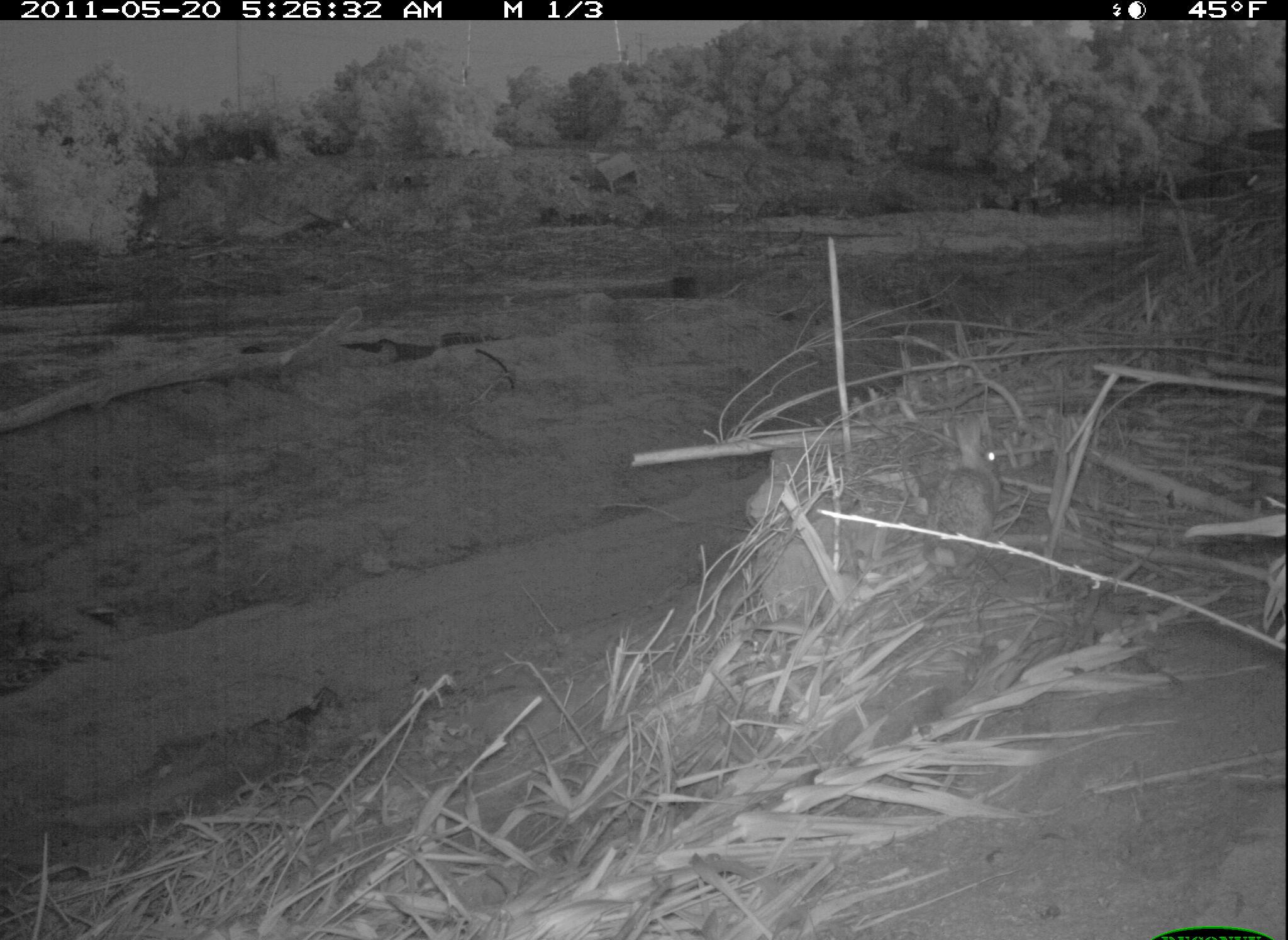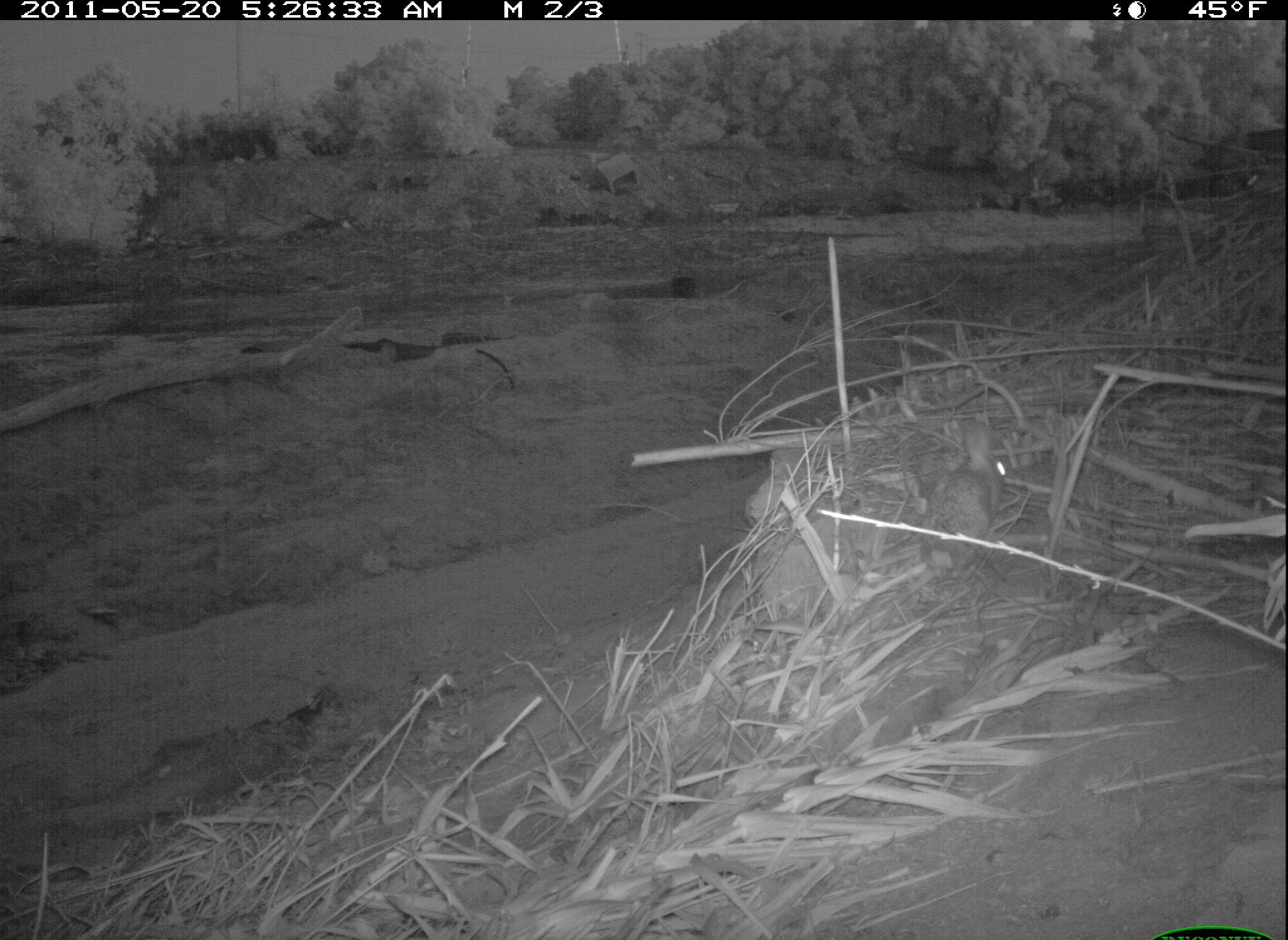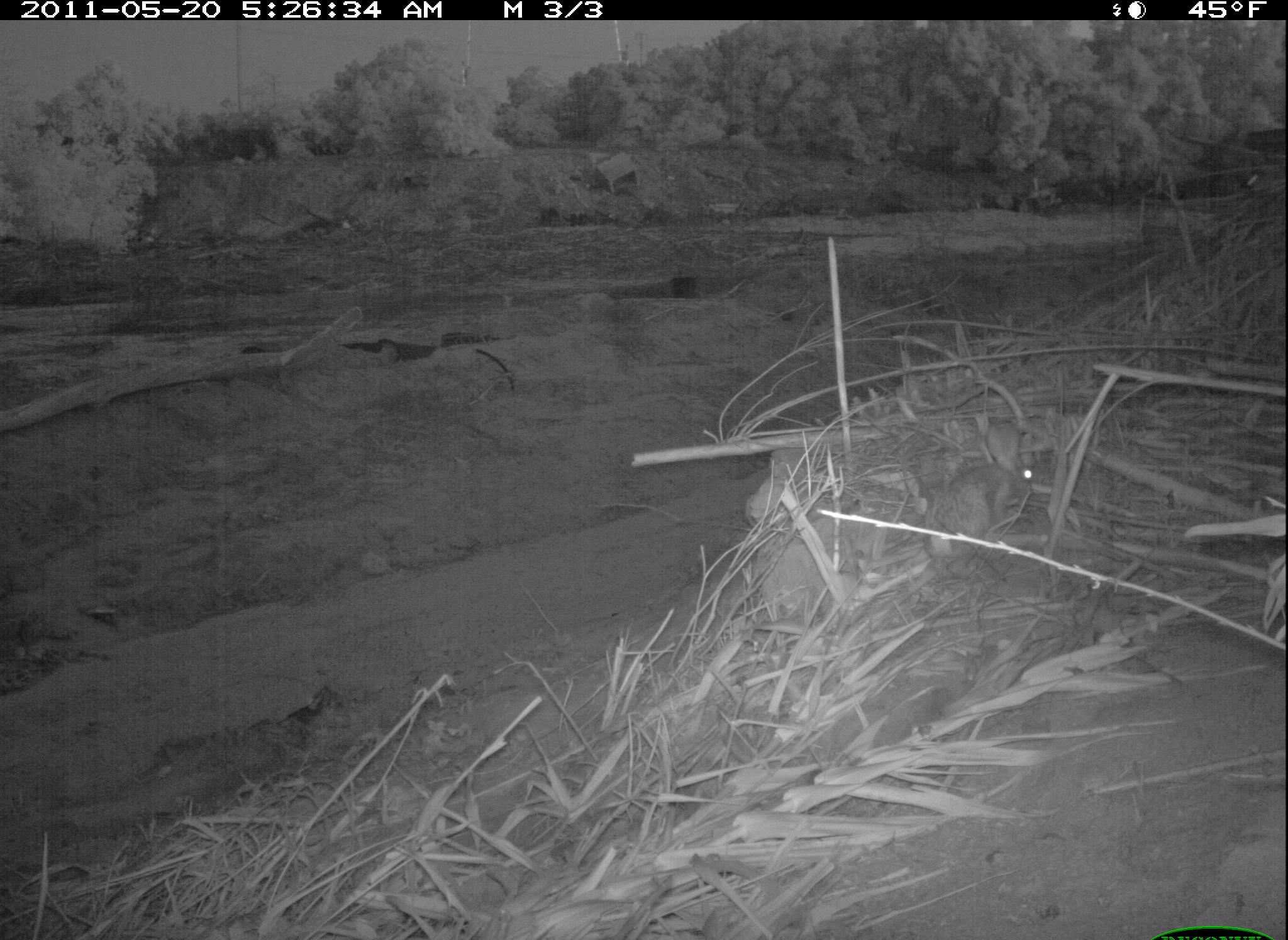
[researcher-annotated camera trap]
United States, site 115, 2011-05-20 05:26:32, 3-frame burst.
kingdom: Animalia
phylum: Chordata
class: Mammalia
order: Lagomorpha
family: Leporidae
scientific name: Leporidae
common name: rabbits and hares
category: rabbit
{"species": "rabbit (rabbits and hares) (Leporidae)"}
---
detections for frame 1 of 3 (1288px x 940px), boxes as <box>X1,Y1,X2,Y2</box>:
rabbit: <box>924,403,1011,586</box>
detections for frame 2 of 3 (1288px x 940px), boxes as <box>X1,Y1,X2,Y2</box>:
rabbit: <box>906,408,1019,572</box>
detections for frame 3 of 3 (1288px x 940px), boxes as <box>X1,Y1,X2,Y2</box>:
rabbit: <box>910,409,1058,565</box>